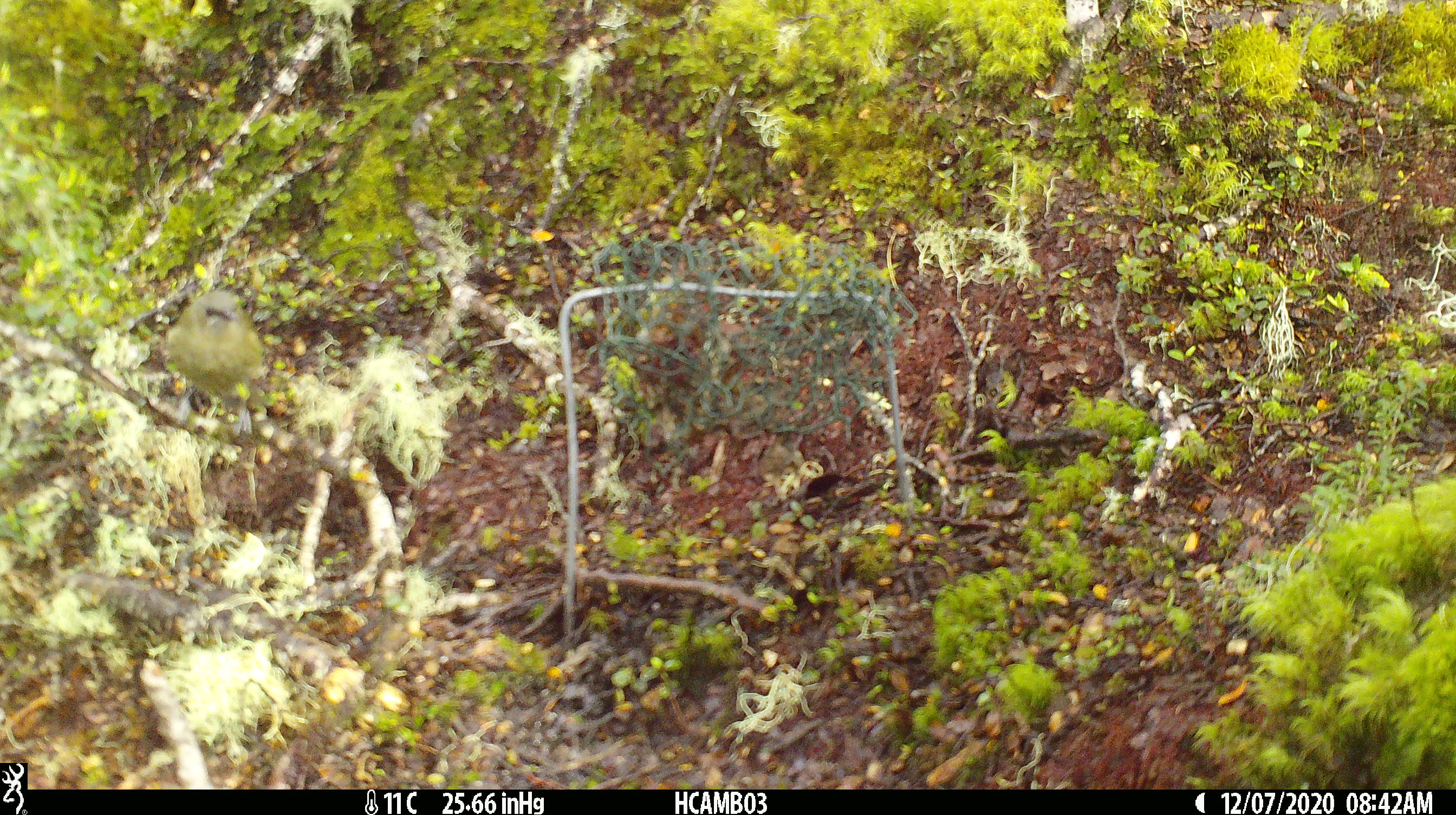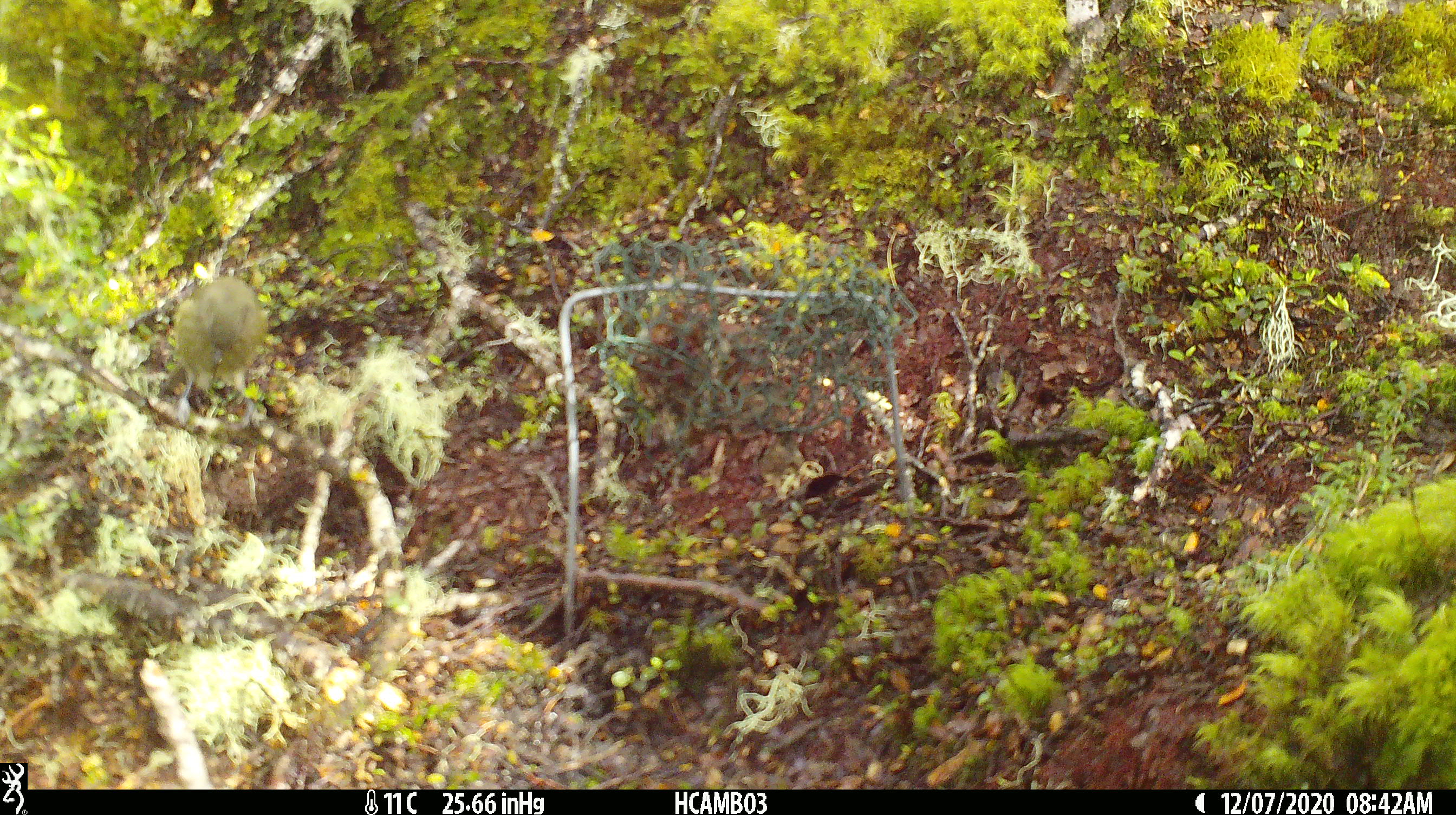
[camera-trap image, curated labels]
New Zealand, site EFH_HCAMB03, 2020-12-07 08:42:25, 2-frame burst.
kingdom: Animalia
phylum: Chordata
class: Aves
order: Passeriformes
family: Meliphagidae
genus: Anthornis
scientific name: Anthornis melanura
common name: new zealand bellbird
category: bellbird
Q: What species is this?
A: Bellbird (new zealand bellbird) (Anthornis melanura).